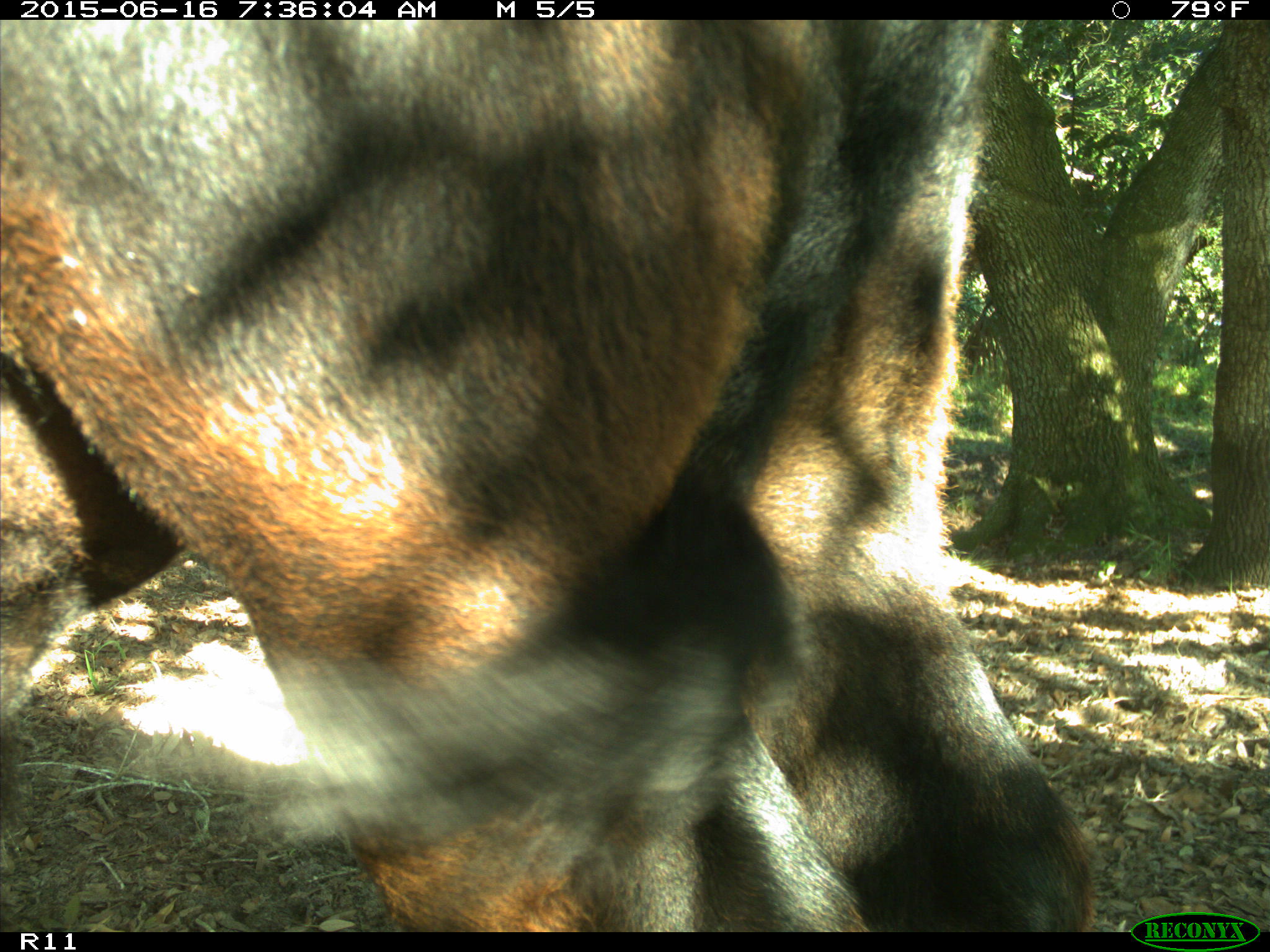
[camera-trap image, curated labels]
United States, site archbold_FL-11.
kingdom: Animalia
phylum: Chordata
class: Mammalia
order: Artiodactyla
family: Bovidae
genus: Bos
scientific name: Bos taurus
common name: domestic cow